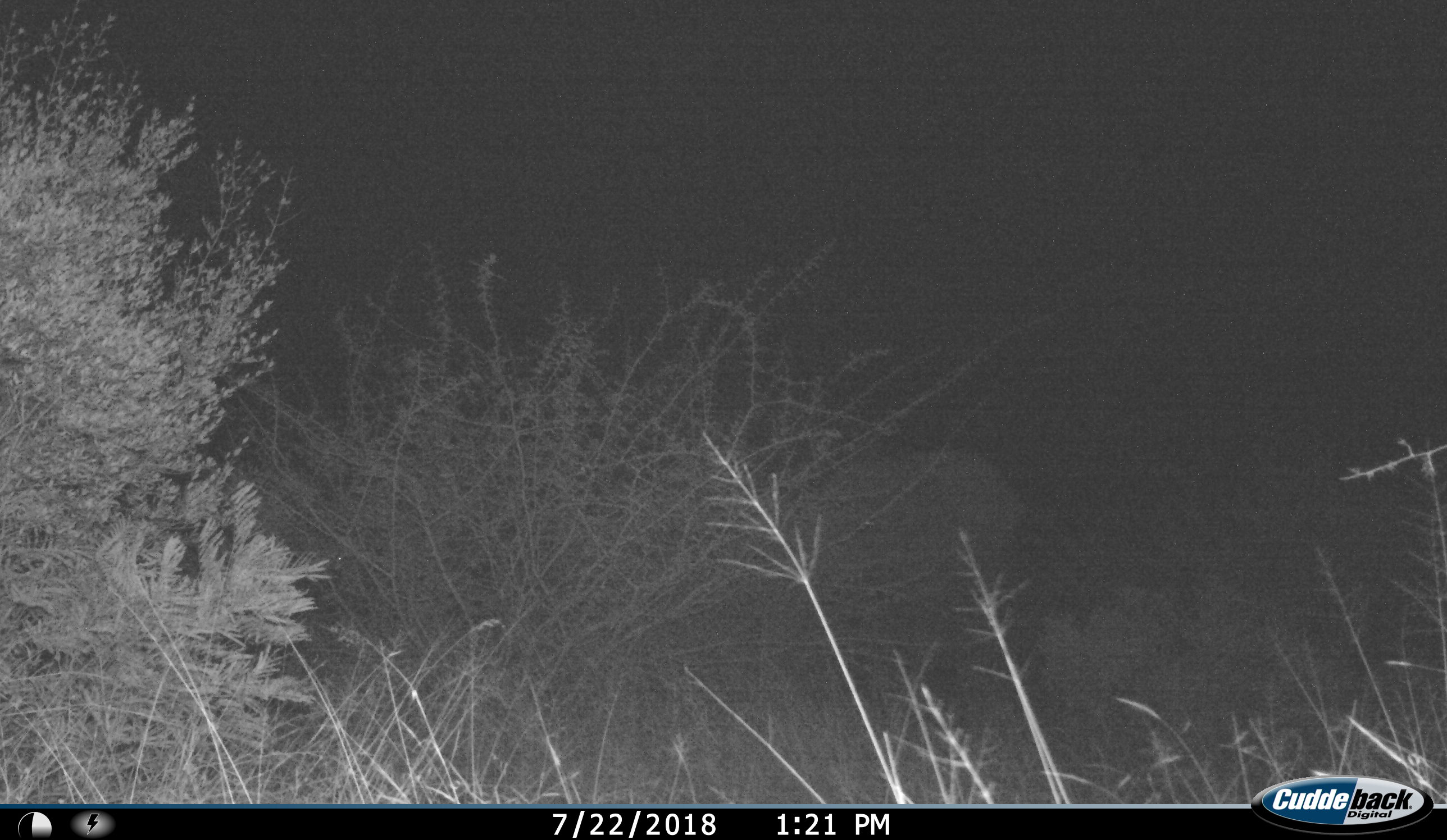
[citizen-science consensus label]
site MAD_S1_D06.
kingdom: Animalia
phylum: Chordata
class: Mammalia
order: Proboscidea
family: Elephantidae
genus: Loxodonta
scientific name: Loxodonta africana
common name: african bush elephant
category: elephant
Elephant (african bush elephant) (Loxodonta africana), count 1. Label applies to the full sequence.